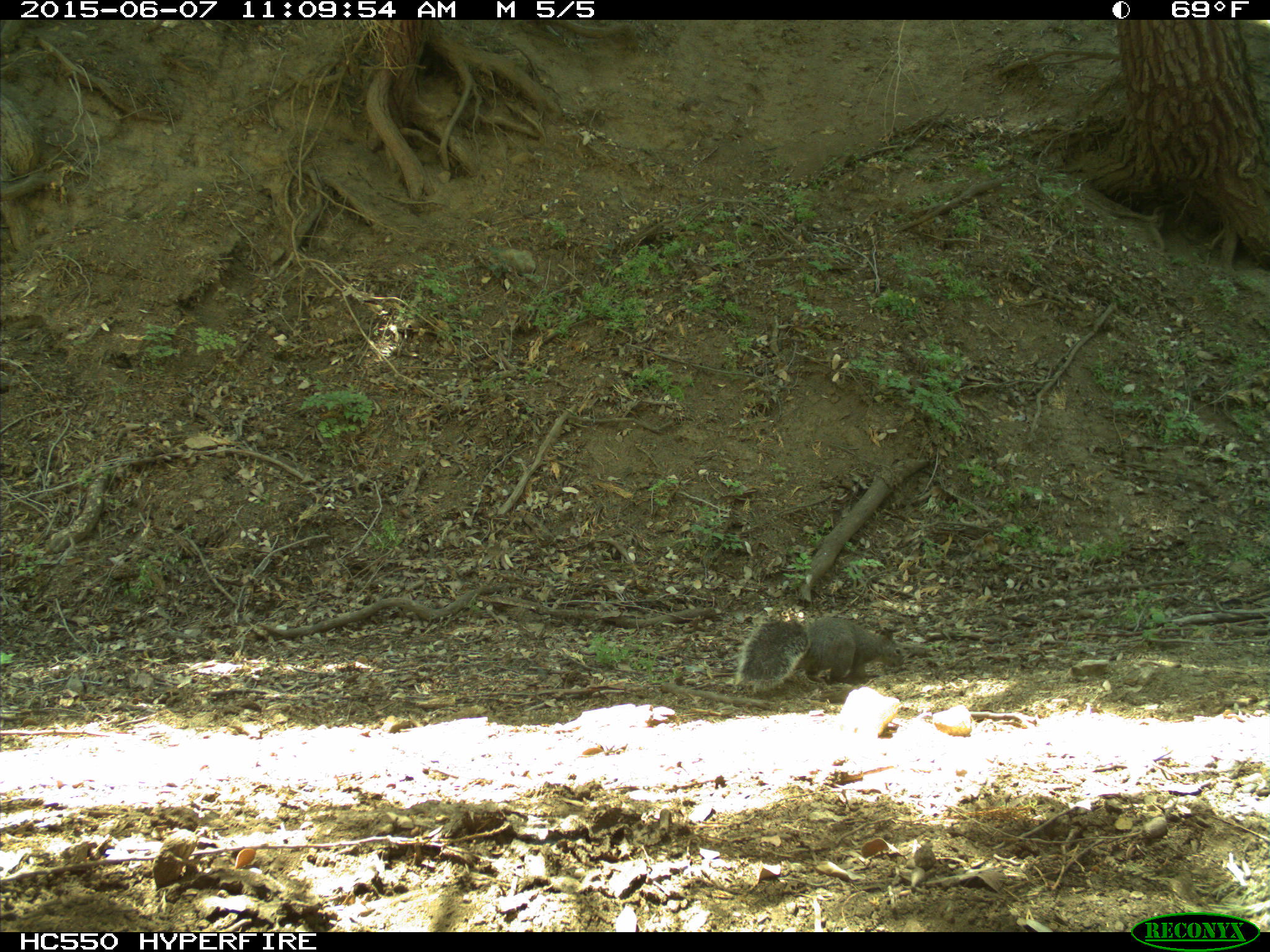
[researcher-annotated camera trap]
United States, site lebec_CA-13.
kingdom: Animalia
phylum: Chordata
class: Mammalia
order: Rodentia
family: Sciuridae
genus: Sciurus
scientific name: Sciurus carolinensis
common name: eastern gray squirrel